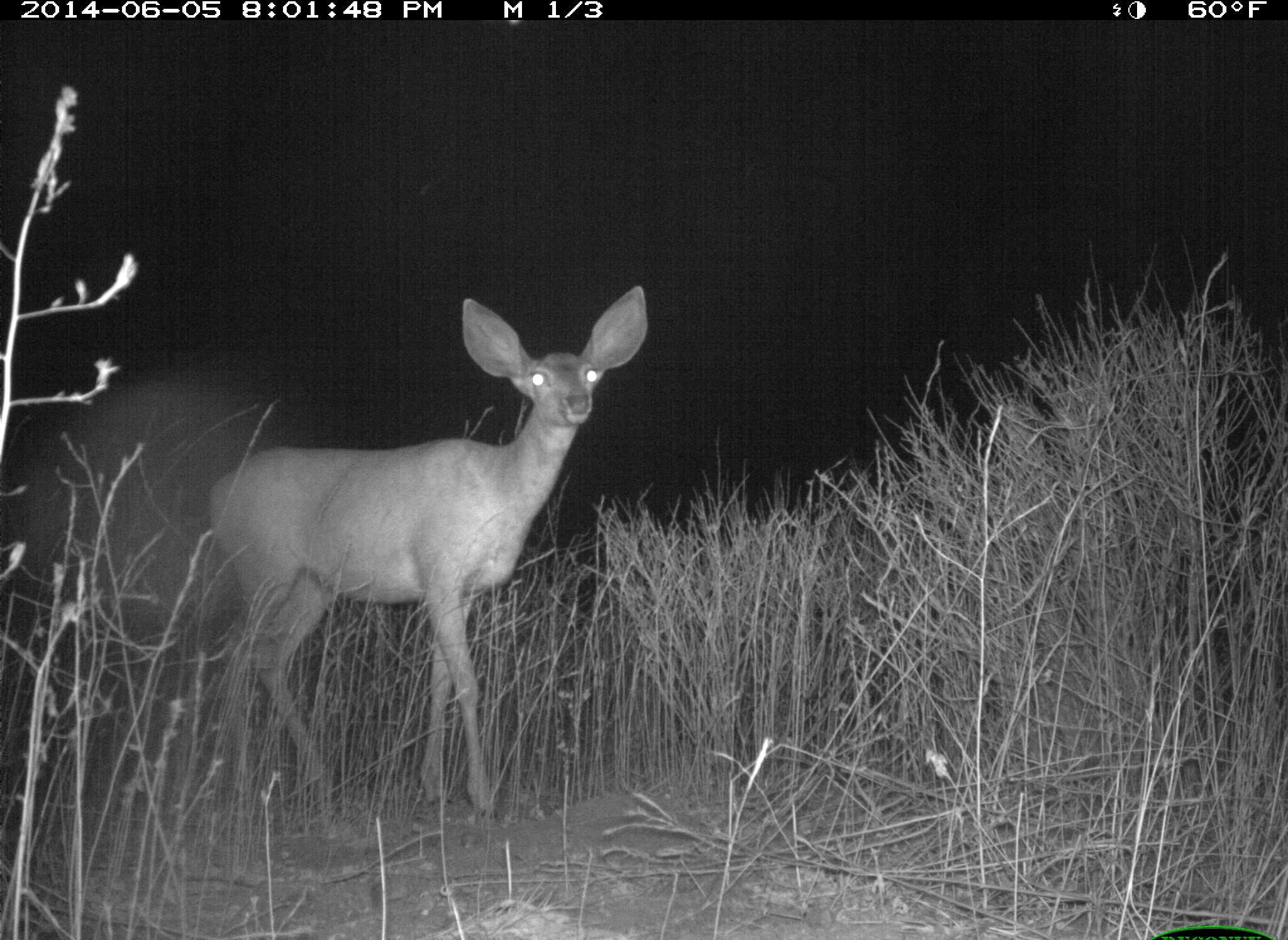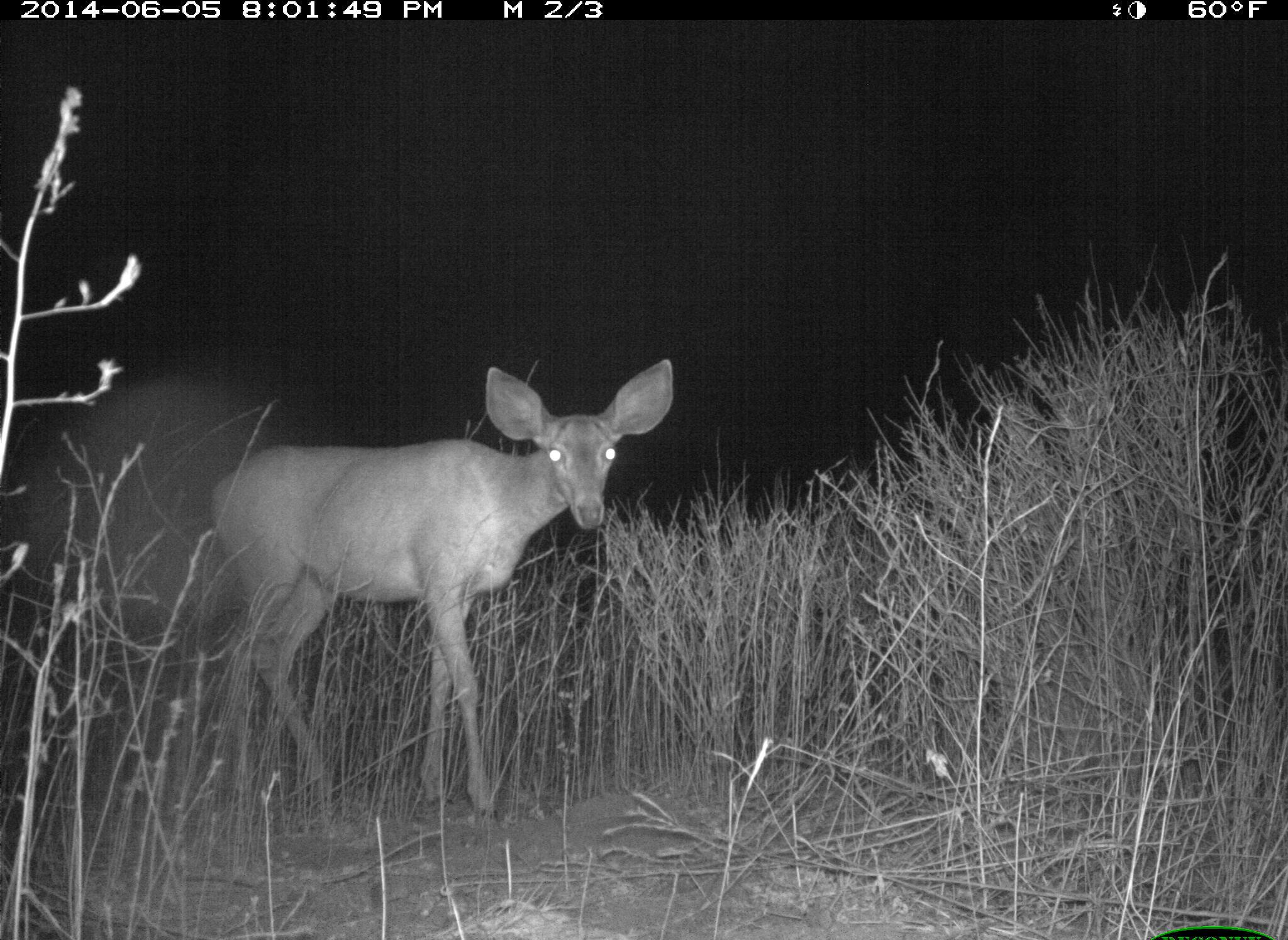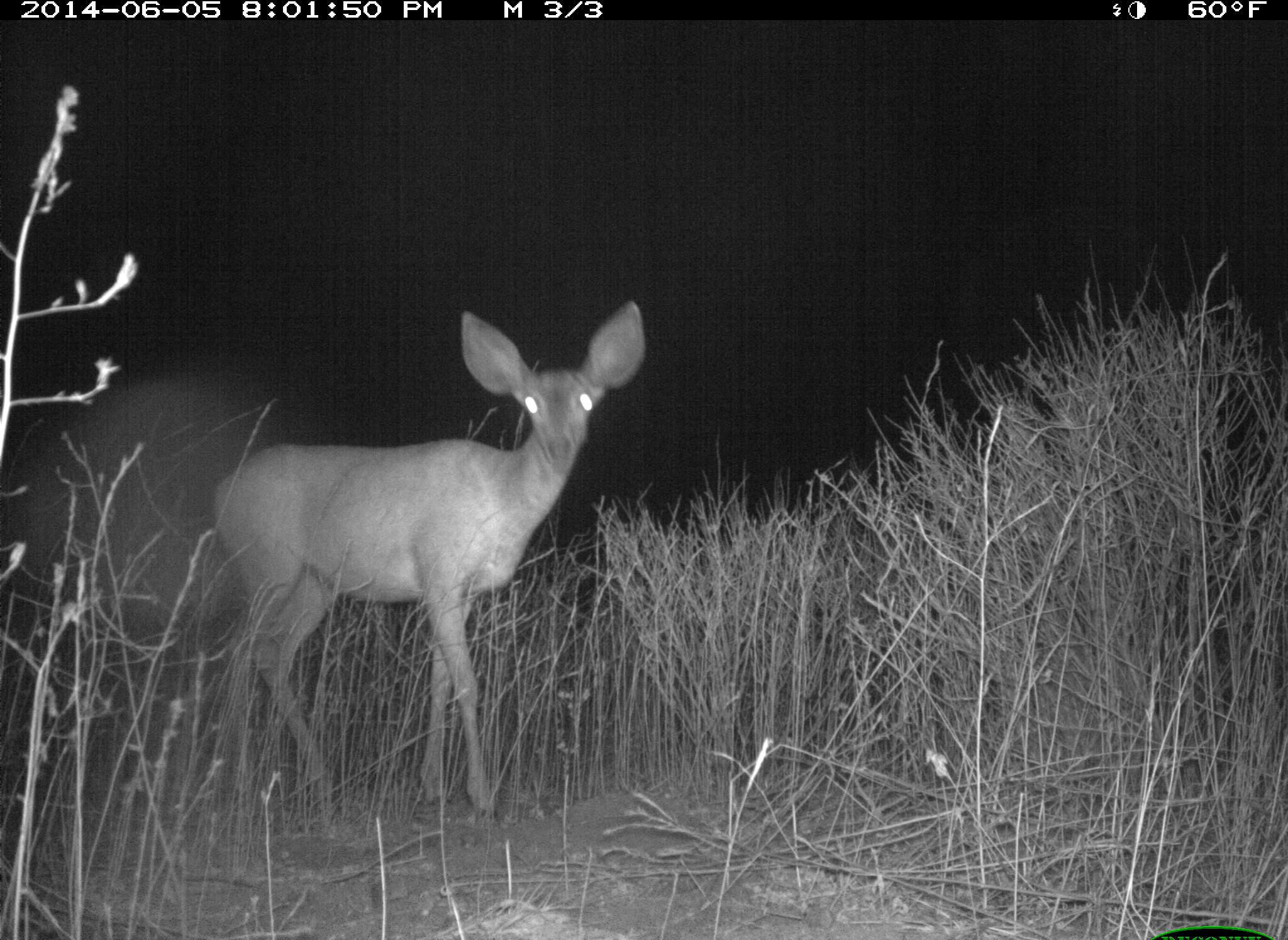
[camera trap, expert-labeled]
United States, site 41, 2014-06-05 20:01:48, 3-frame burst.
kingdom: Animalia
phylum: Chordata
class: Mammalia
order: Artiodactyla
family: Cervidae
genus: Odocoileus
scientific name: Odocoileus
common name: deer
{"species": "deer (Odocoileus)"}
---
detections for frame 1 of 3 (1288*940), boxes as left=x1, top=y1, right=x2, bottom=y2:
deer: left=206, top=285, right=646, bottom=826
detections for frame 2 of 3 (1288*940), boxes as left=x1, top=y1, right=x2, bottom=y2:
deer: left=211, top=360, right=676, bottom=828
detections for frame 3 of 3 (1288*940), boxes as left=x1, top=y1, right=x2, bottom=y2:
deer: left=209, top=300, right=648, bottom=826